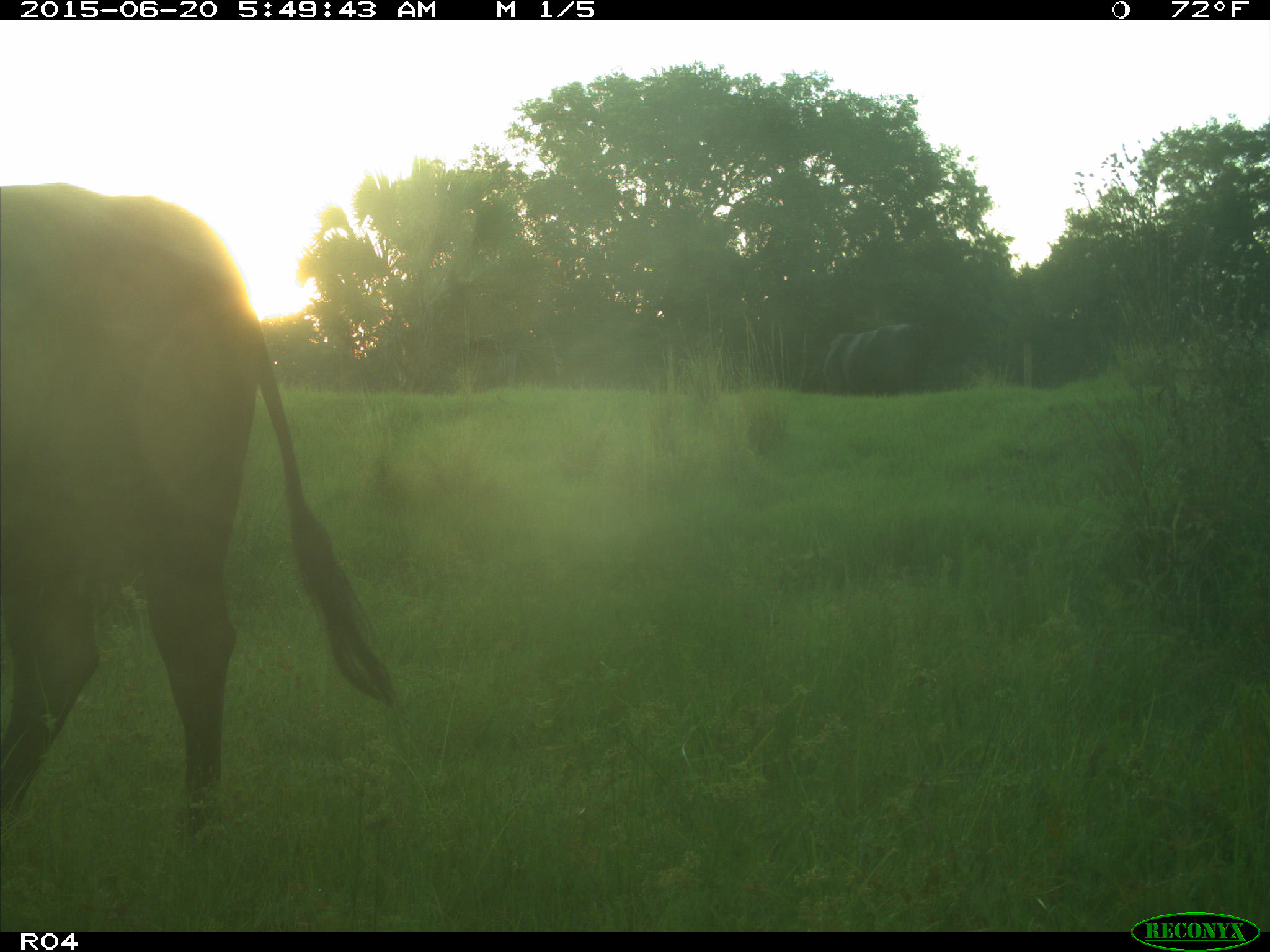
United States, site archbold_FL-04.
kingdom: Animalia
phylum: Chordata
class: Mammalia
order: Artiodactyla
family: Bovidae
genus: Bos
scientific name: Bos taurus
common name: domestic cow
Bos taurus (domestic cow).